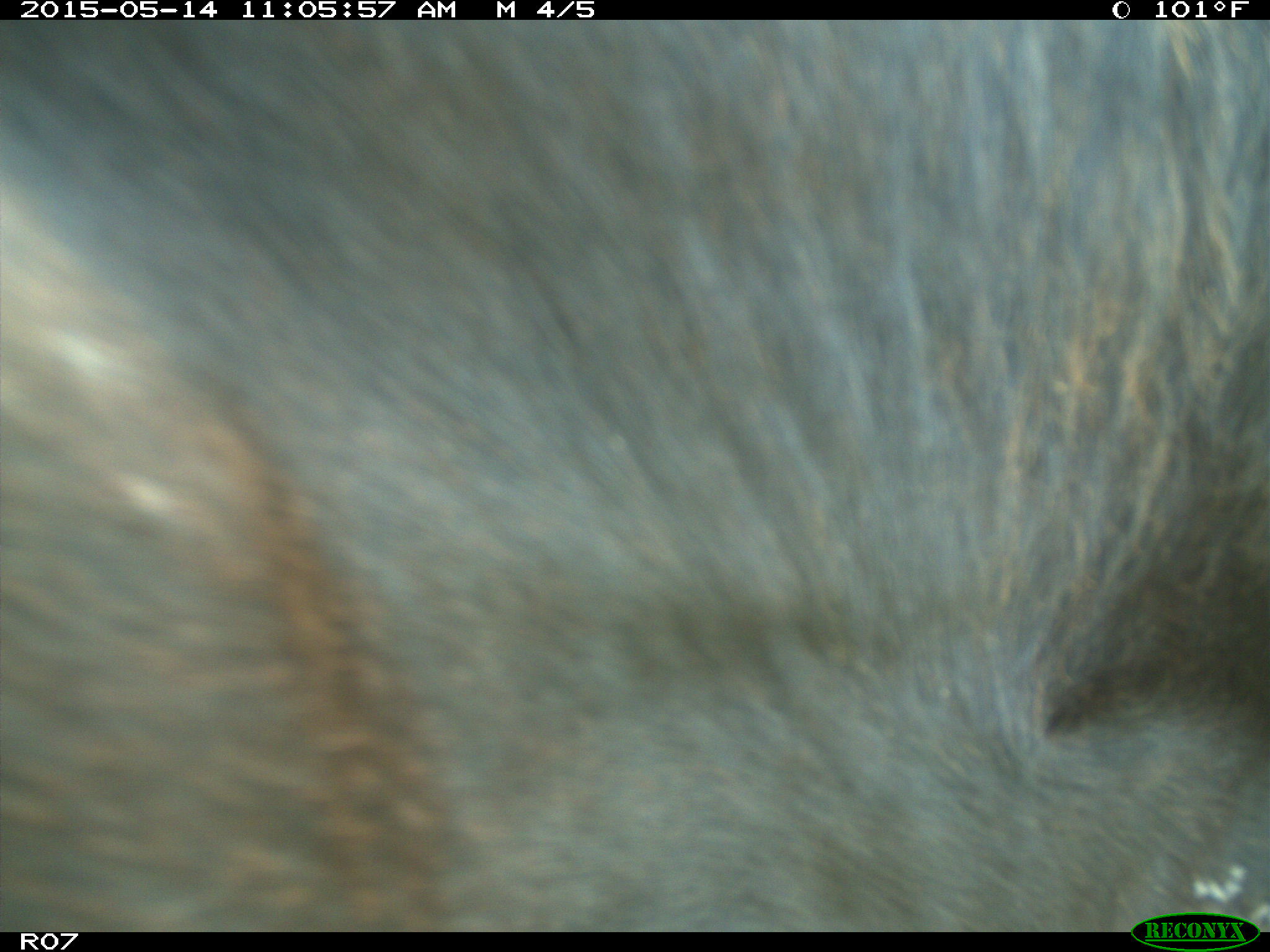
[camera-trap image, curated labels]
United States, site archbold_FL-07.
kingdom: Animalia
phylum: Chordata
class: Mammalia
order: Artiodactyla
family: Bovidae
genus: Bos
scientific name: Bos taurus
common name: domestic cow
Bos taurus (domestic cow).